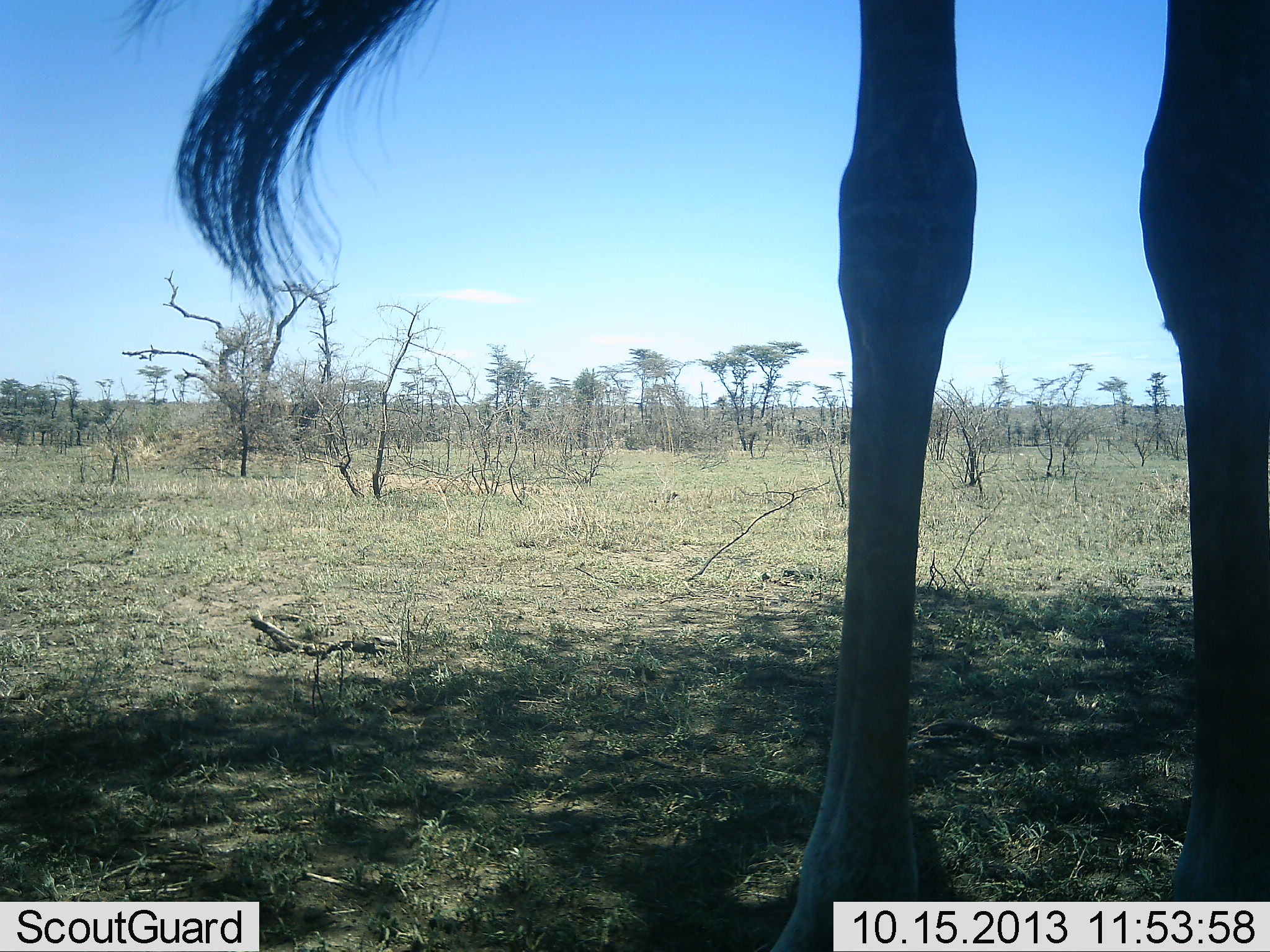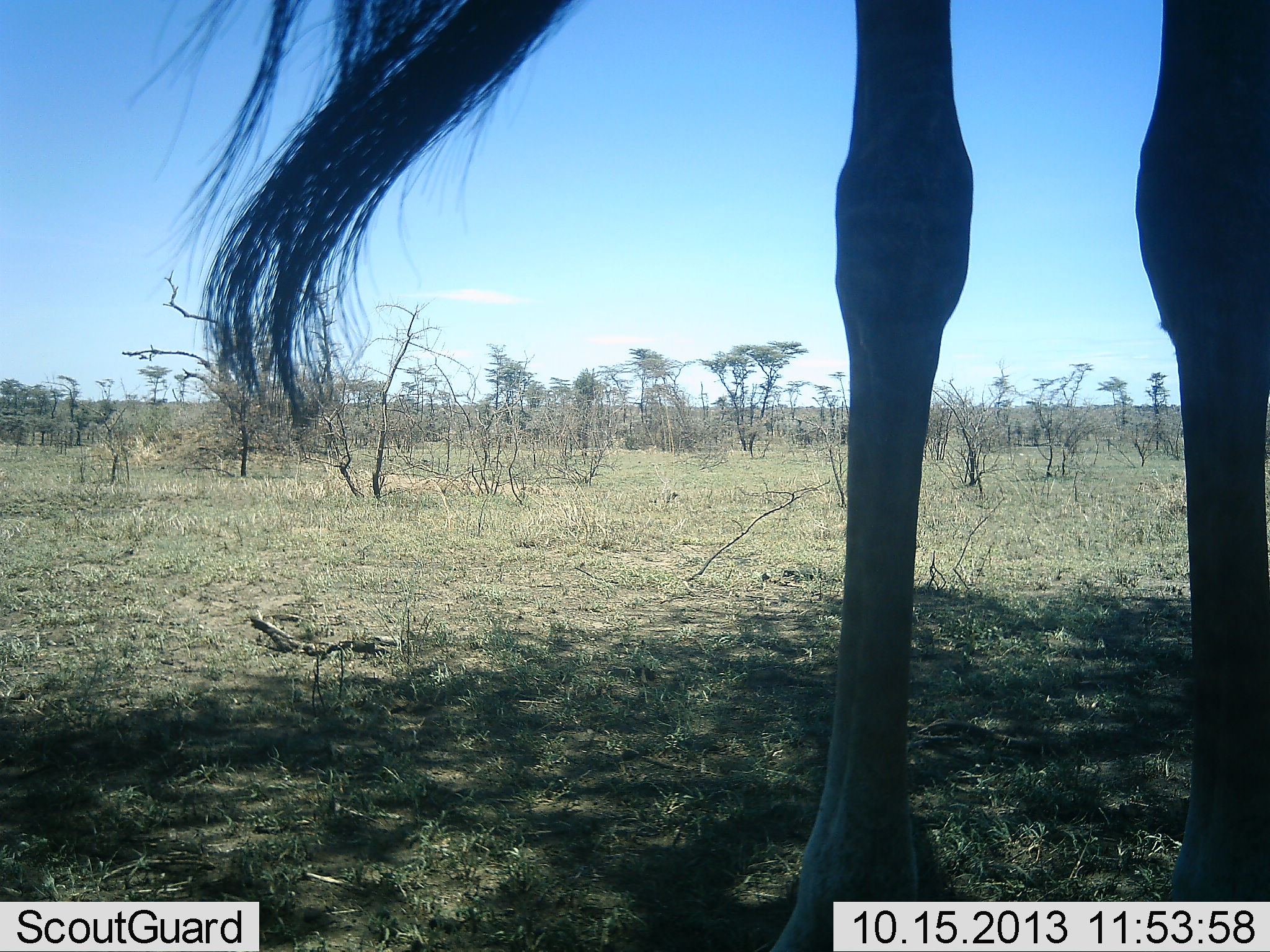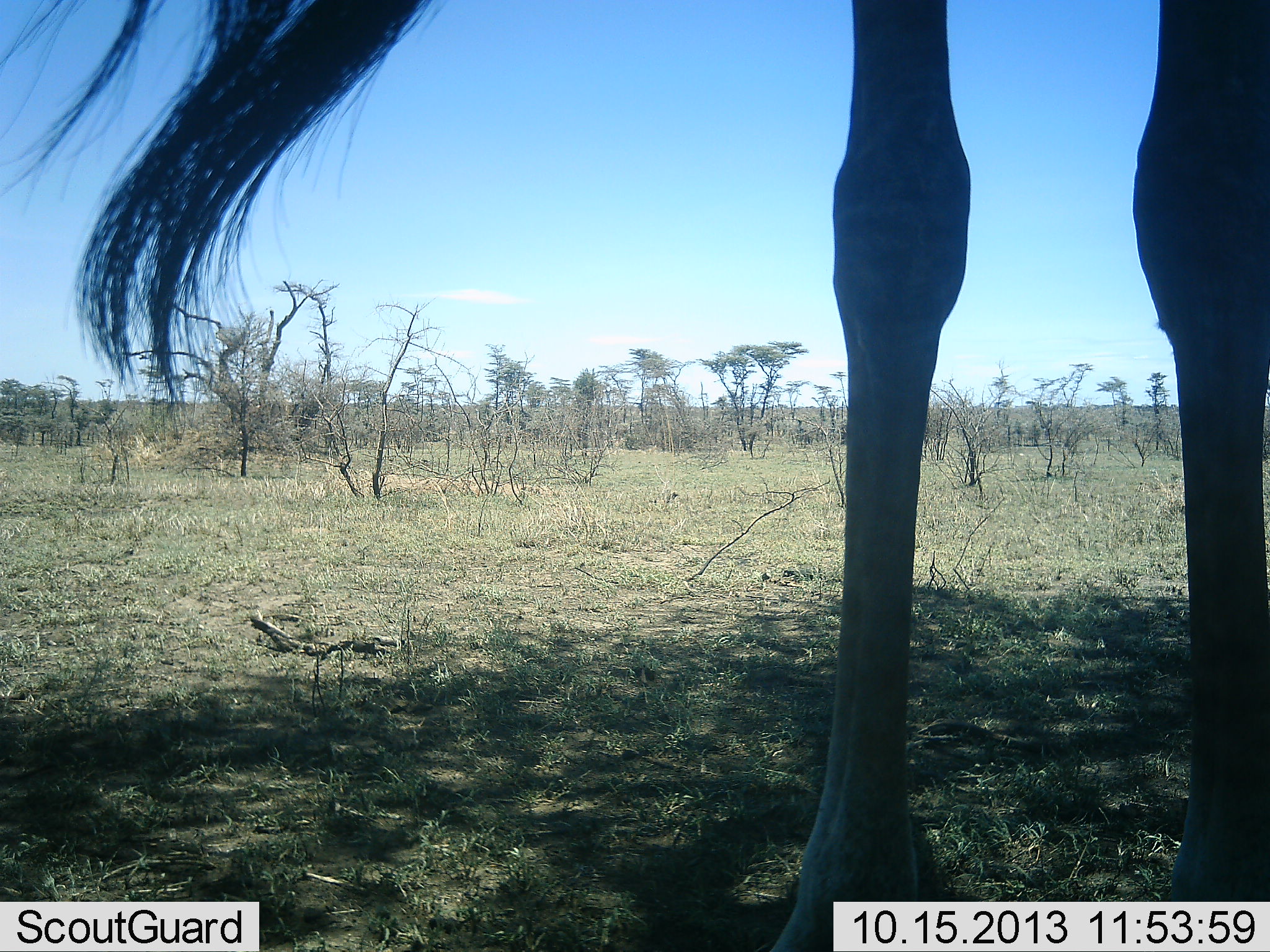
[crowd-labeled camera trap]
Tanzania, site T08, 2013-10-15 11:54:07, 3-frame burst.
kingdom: Animalia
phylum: Chordata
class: Mammalia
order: Artiodactyla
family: Giraffidae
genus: Giraffa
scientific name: Giraffa camelopardalis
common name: giraffe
Giraffe (Giraffa camelopardalis), count 1. Behavior (volunteer vote fractions): standing 100%, resting 0%, moving 0%, interacting 0%. Young present (vote fraction): 0%. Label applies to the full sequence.